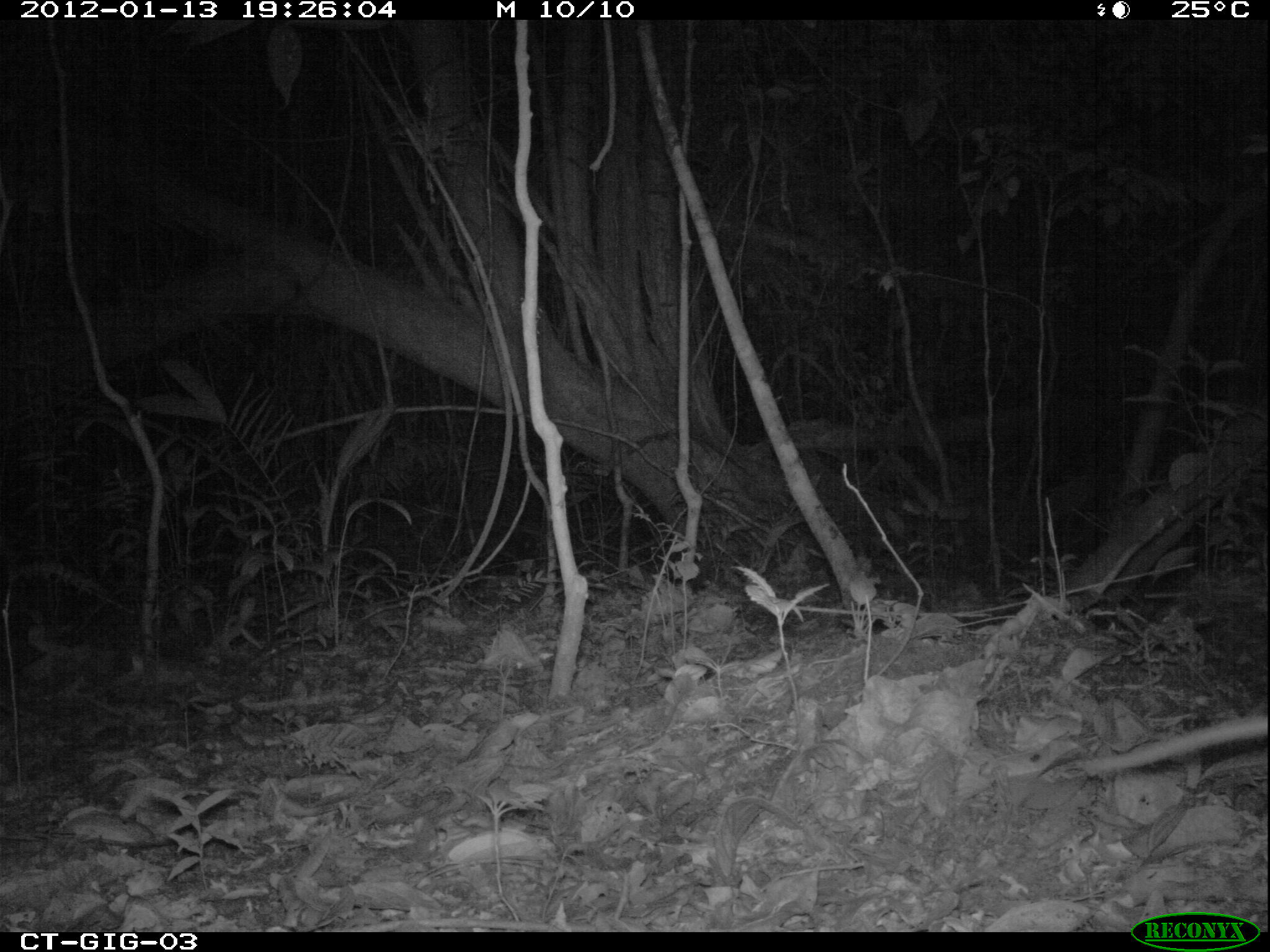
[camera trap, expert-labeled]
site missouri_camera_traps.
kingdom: Animalia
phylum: Chordata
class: Mammalia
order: Didelphimorphia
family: Didelphidae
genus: Didelphis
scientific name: Didelphis marsupialis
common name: common opossum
Common opossum (Didelphis marsupialis). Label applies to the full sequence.